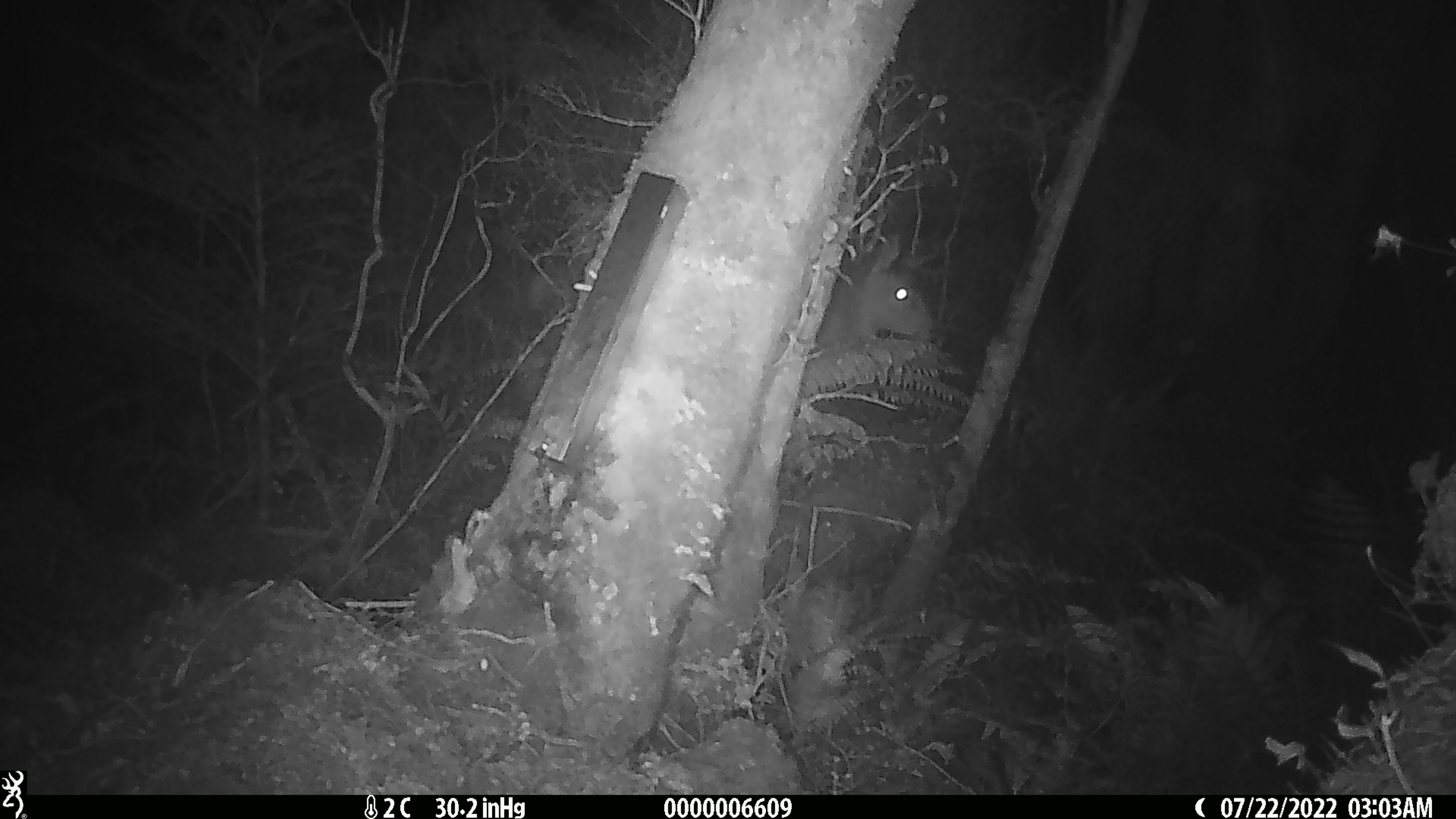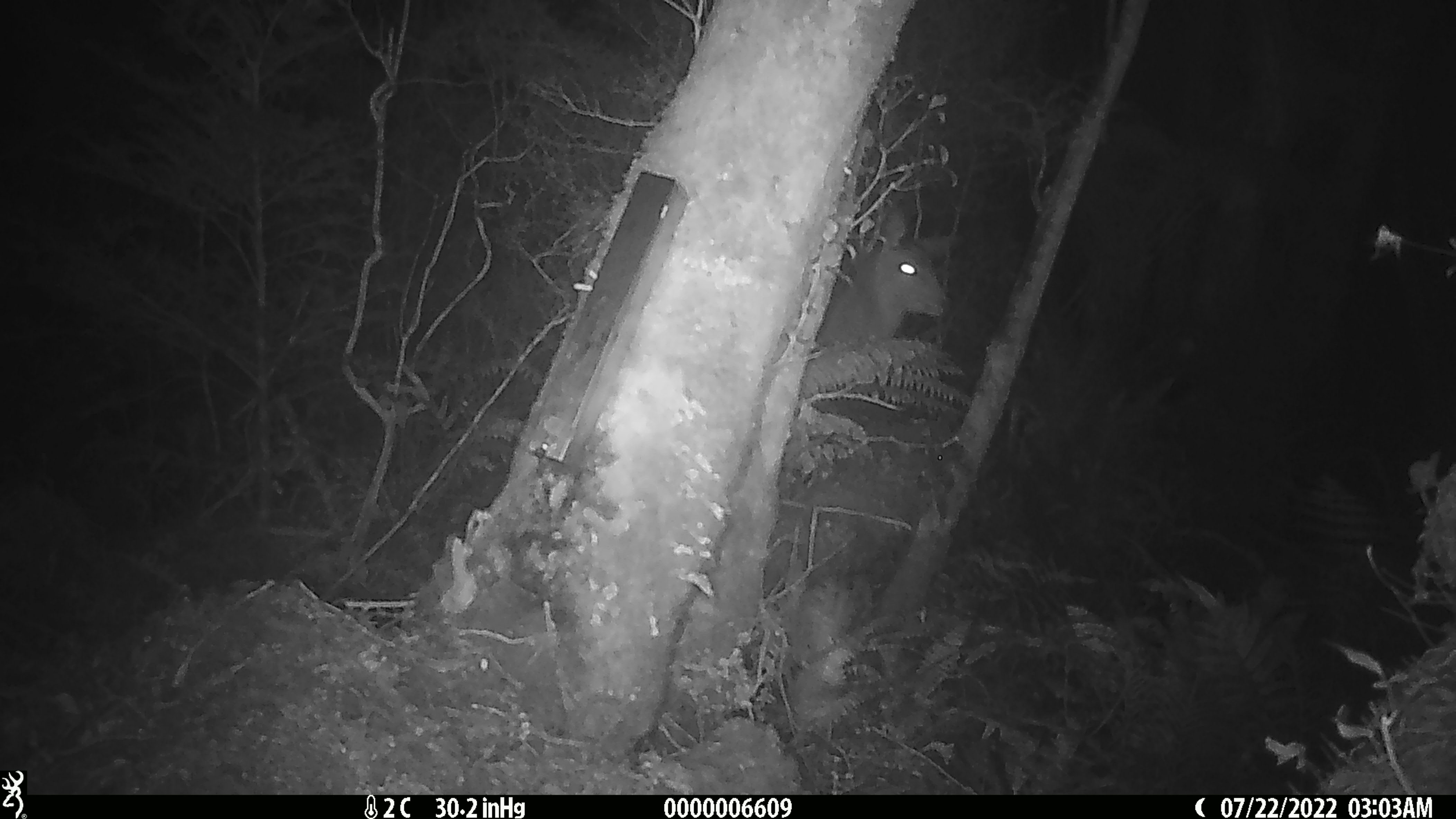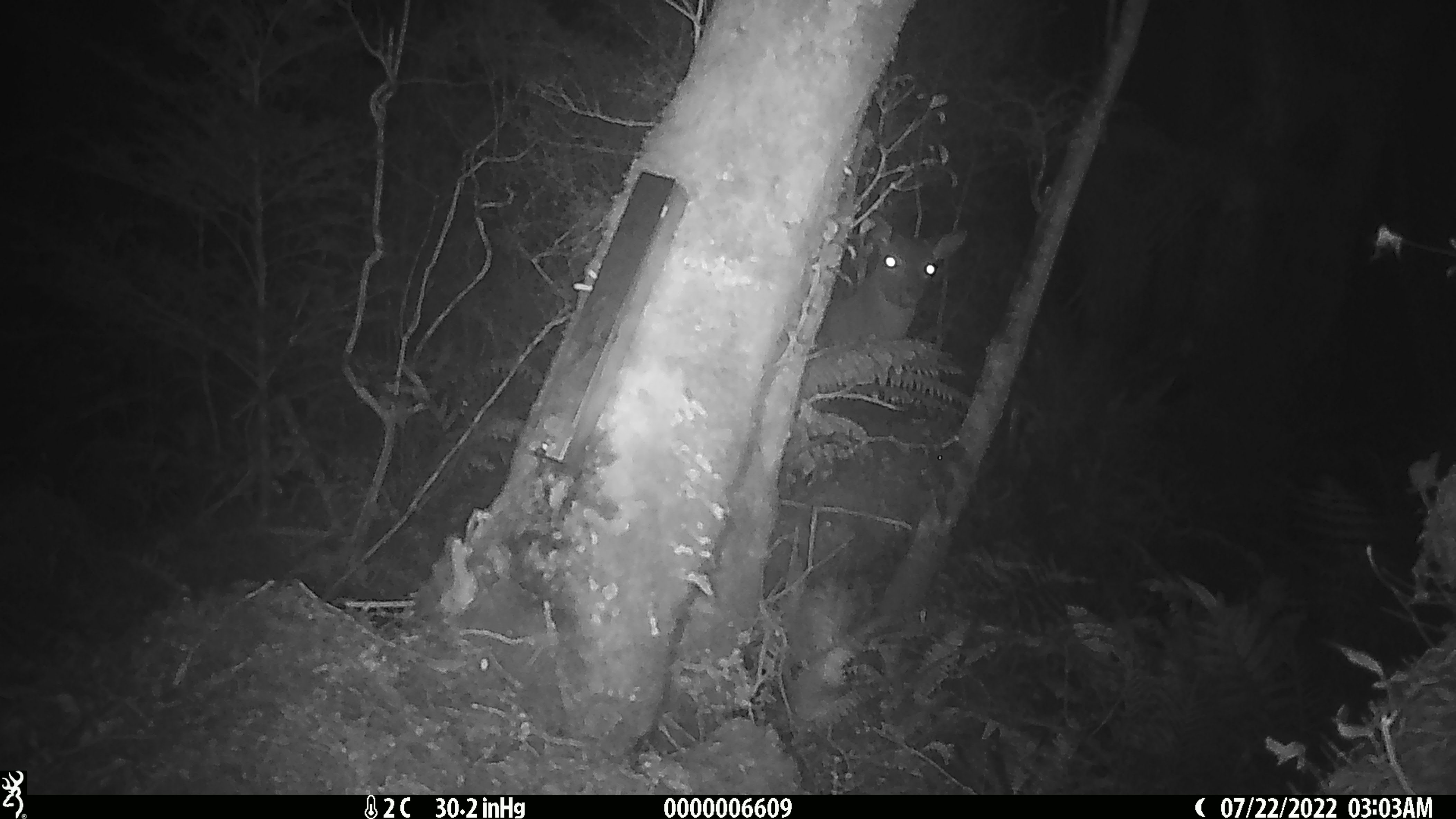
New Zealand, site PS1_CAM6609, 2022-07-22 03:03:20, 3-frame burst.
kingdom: Animalia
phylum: Chordata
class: Mammalia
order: Artiodactyla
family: Cervidae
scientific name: Cervidae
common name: deer